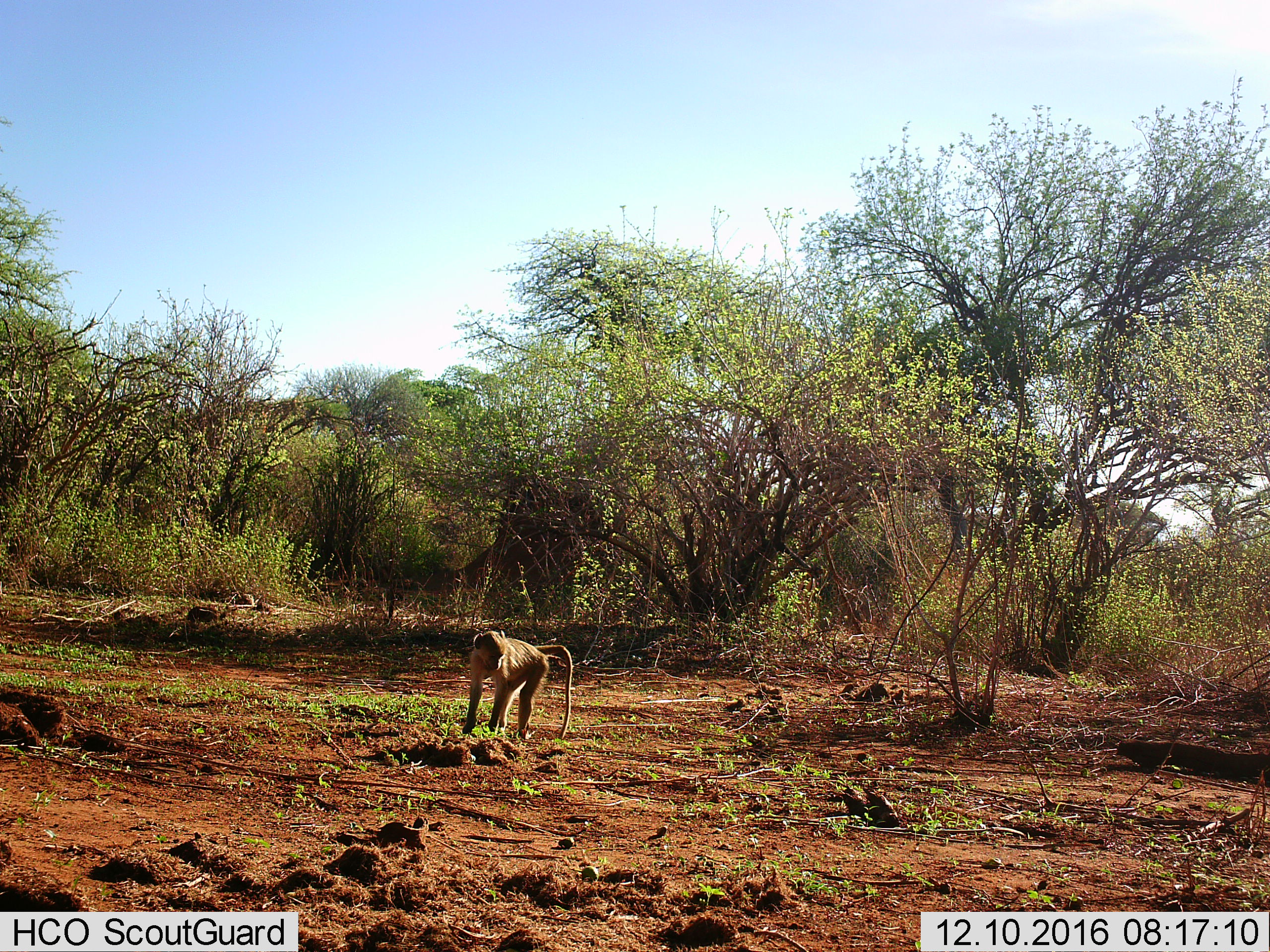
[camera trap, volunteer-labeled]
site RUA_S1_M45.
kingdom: Animalia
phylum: Chordata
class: Mammalia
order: Primates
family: Cercopithecidae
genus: Papio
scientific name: Papio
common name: baboon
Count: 1.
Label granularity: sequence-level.